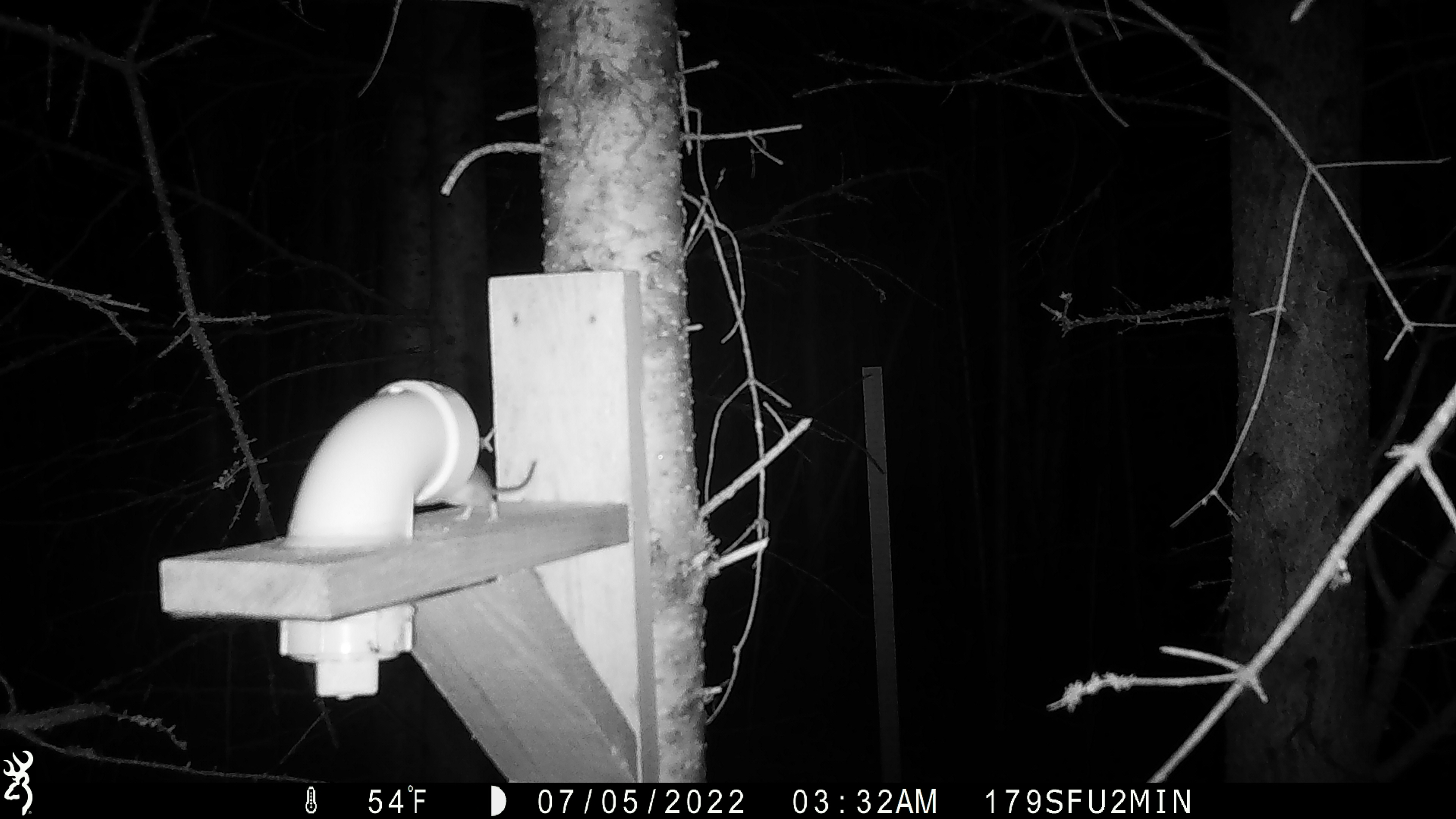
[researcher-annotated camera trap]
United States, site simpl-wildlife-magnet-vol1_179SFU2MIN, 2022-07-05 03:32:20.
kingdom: Animalia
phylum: Chordata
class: Mammalia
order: Rodentia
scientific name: Rodentia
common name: mouse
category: mouse sp.